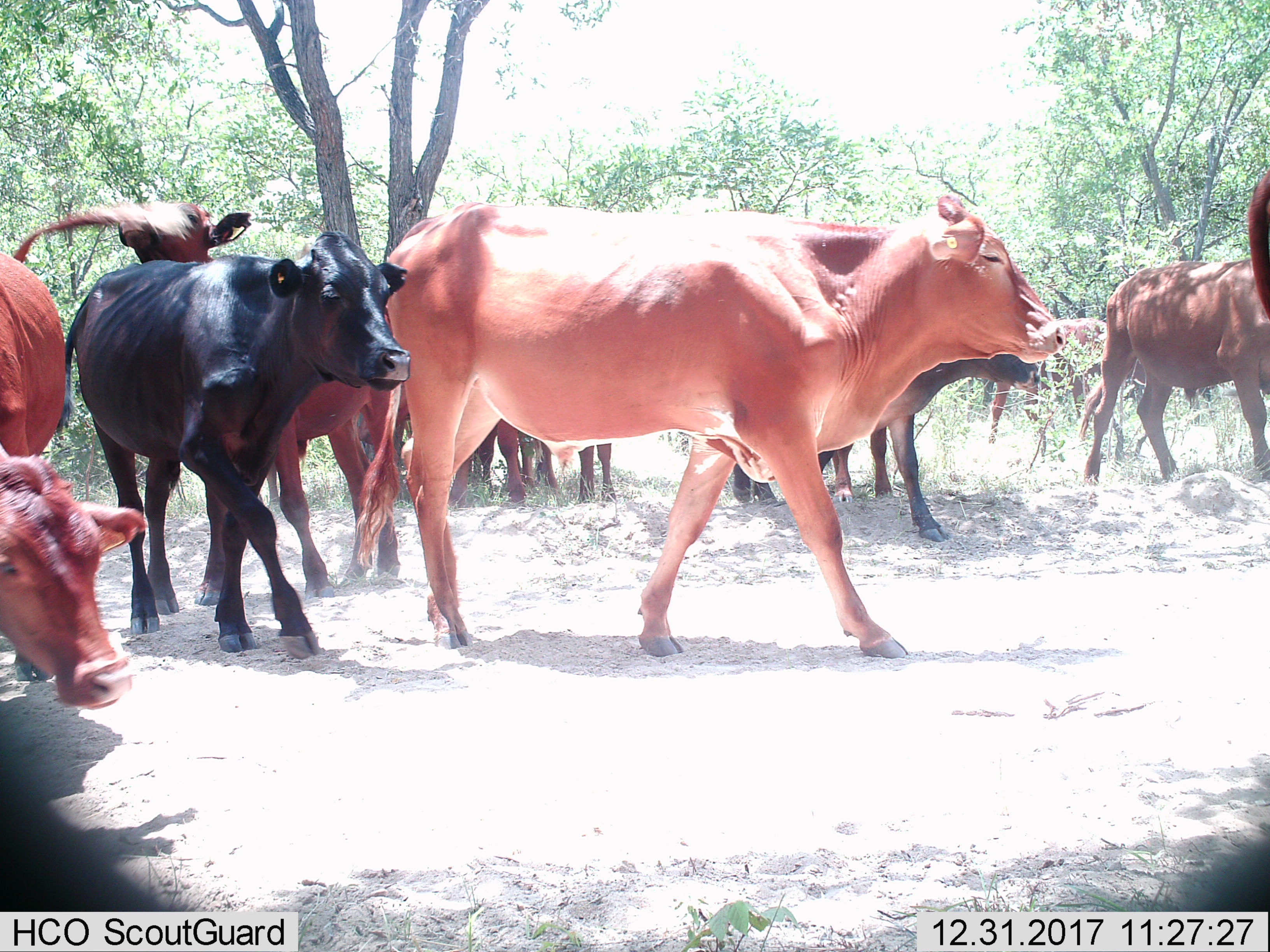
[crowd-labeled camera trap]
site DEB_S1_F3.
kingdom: Animalia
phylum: Chordata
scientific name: Vertebrata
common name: domestic animal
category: domesticanimal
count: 11-50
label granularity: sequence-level